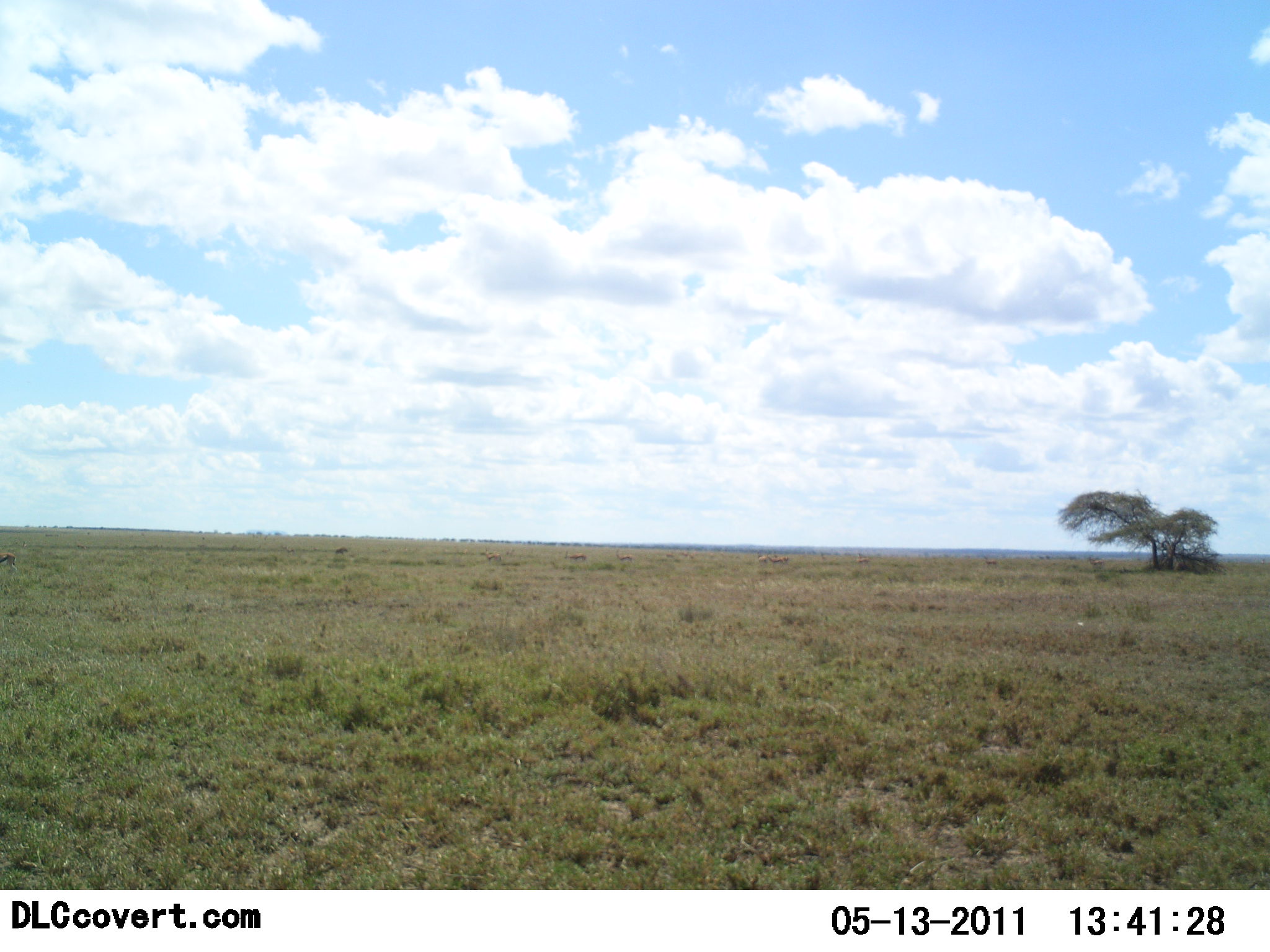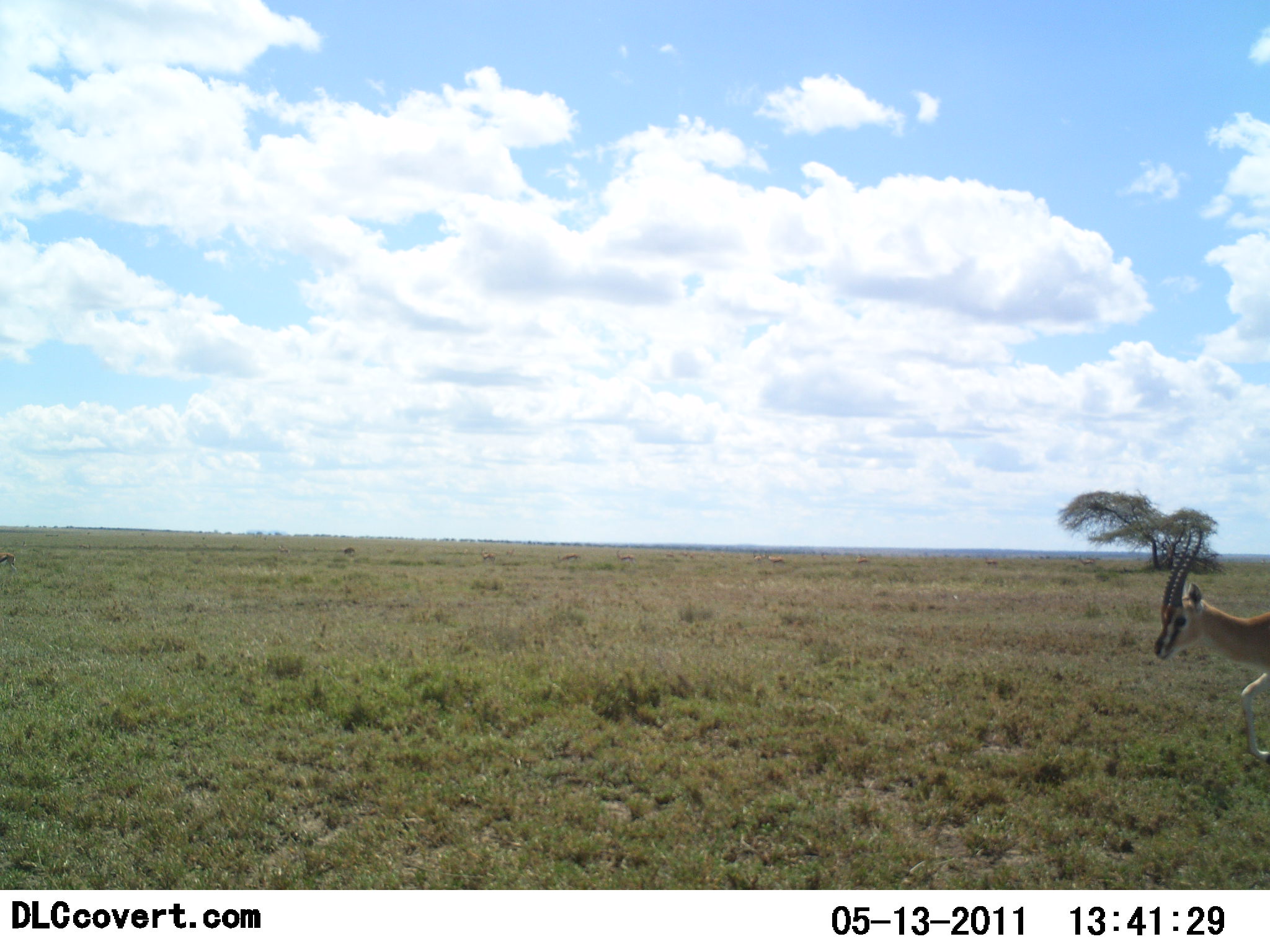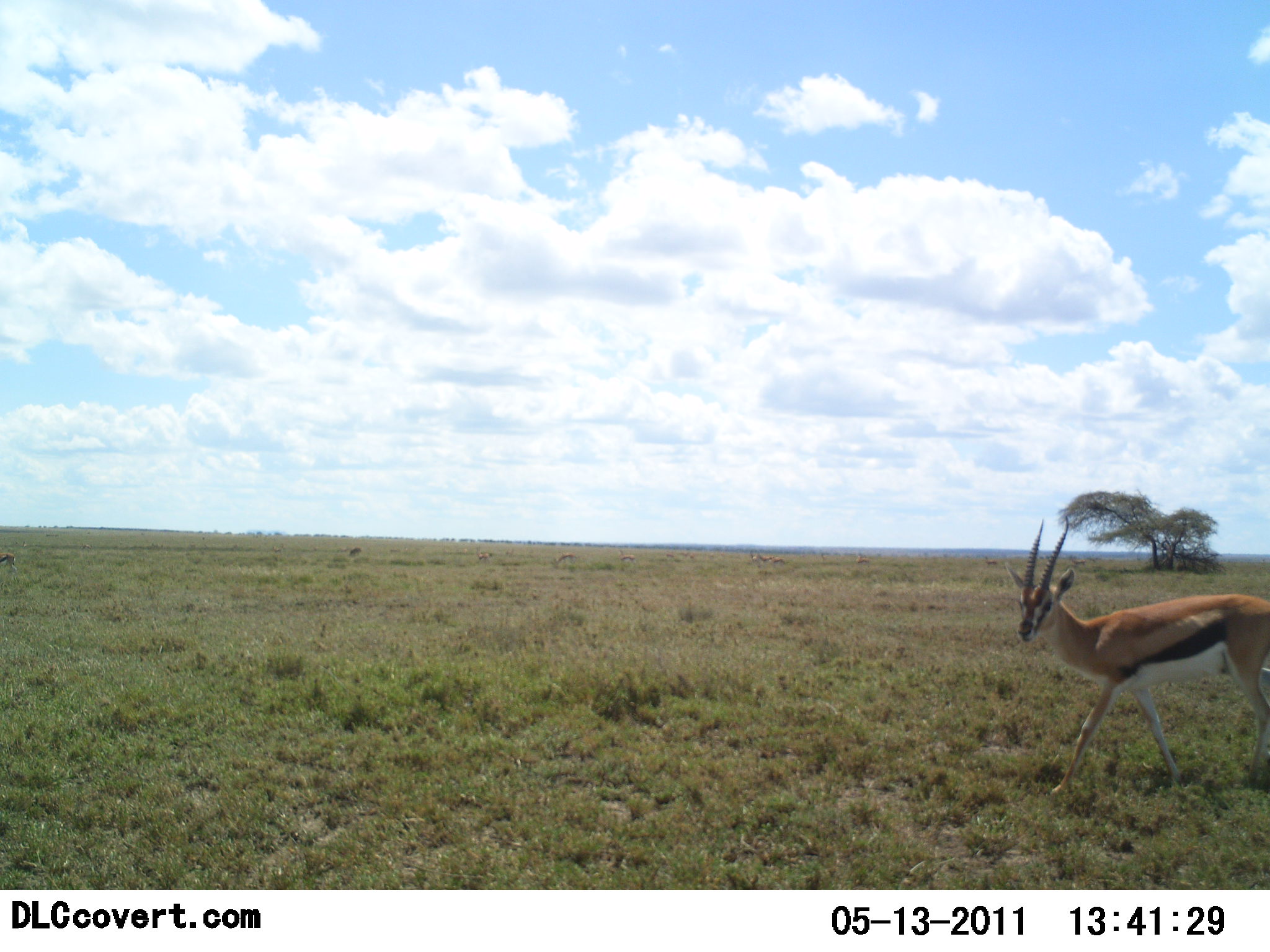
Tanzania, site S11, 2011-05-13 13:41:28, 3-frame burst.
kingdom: Animalia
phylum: Chordata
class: Mammalia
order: Artiodactyla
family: Bovidae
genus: Eudorcas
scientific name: Eudorcas thomsonii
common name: thomson's gazelle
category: gazellethomsons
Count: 1.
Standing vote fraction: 7%.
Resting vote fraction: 0%.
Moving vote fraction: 100%.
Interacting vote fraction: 0%.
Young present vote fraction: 0%.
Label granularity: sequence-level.